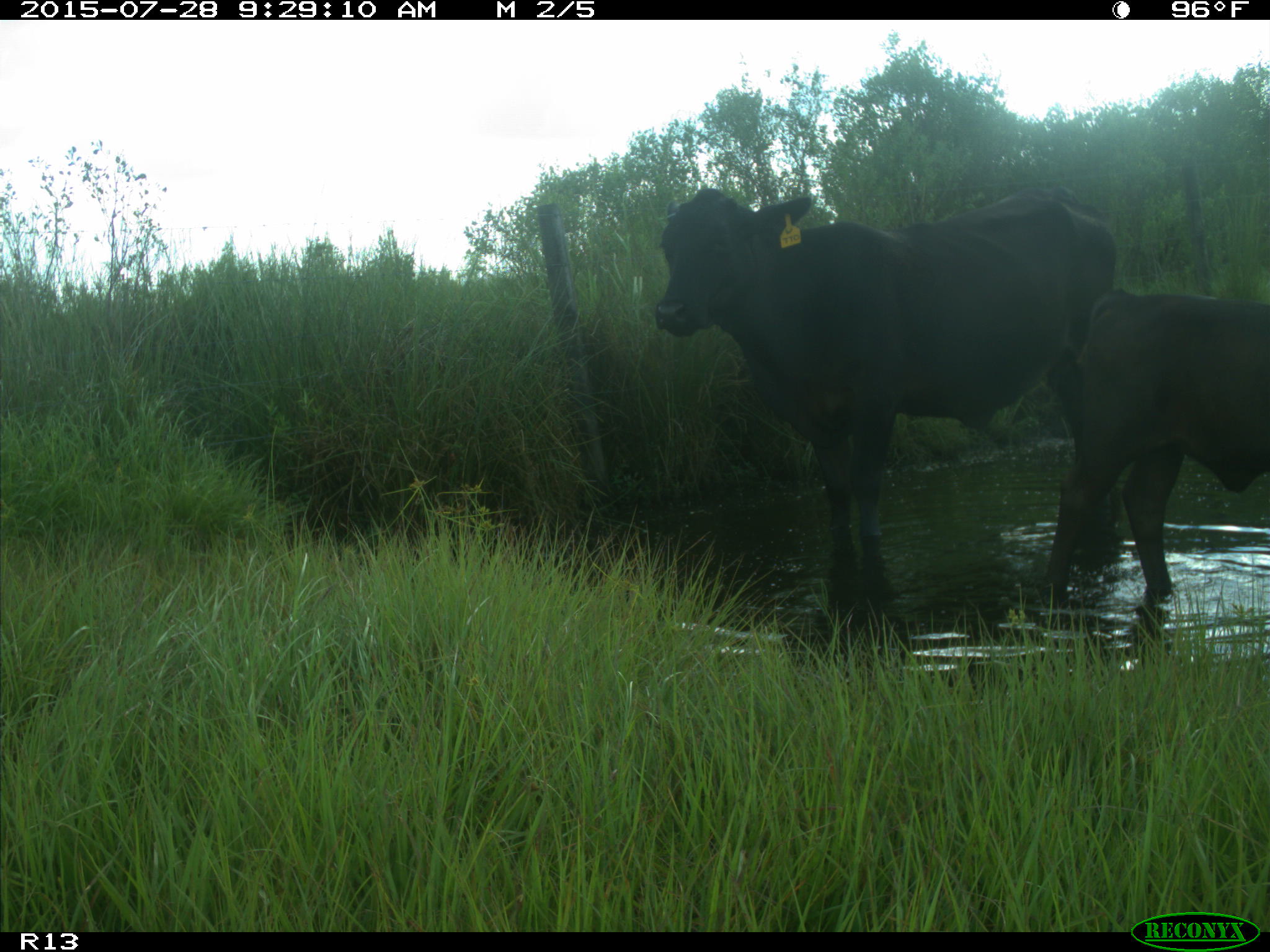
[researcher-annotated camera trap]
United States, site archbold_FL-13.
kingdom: Animalia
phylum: Chordata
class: Mammalia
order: Artiodactyla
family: Bovidae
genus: Bos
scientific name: Bos taurus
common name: domestic cow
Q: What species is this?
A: Bos taurus (domestic cow).